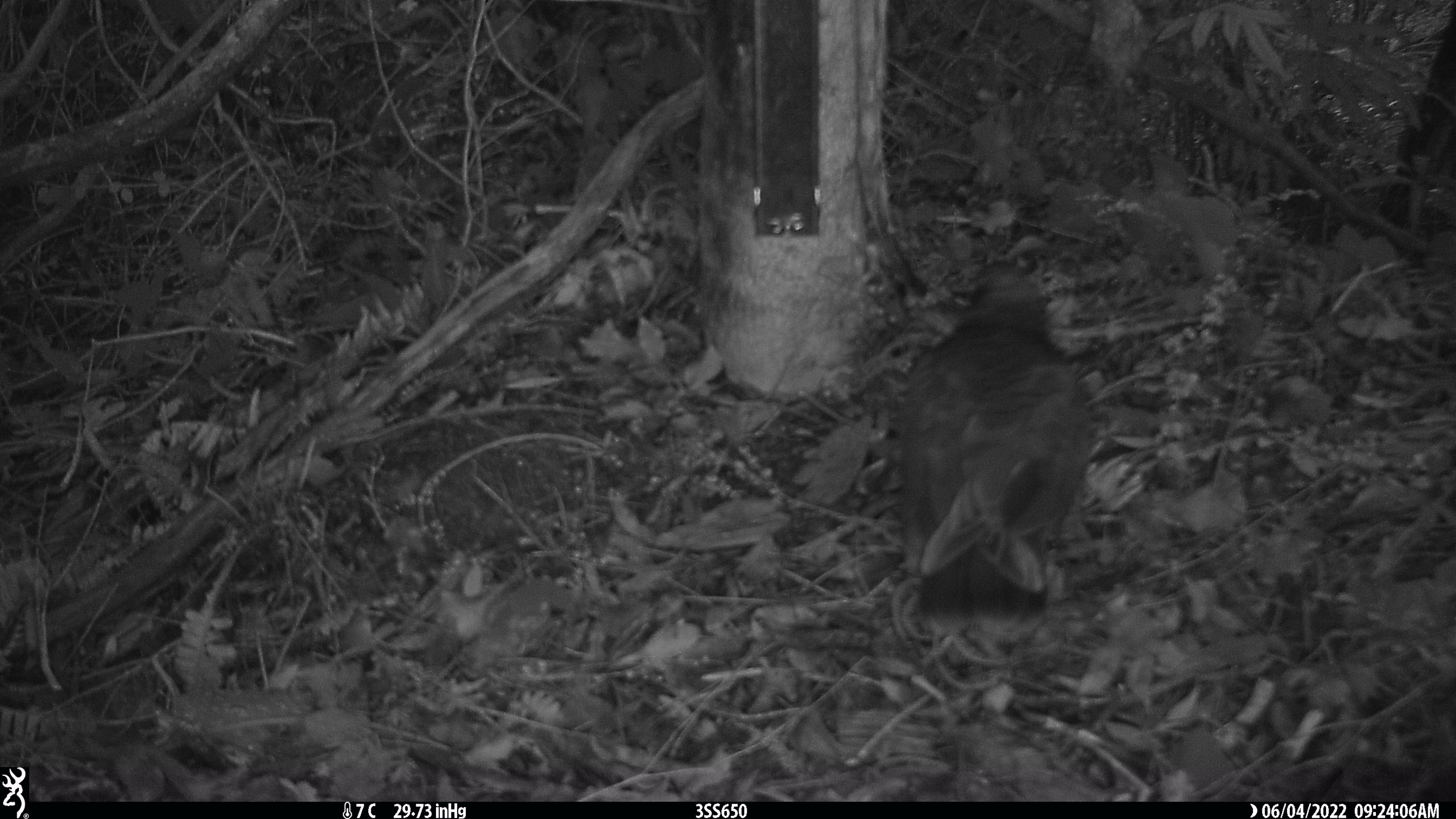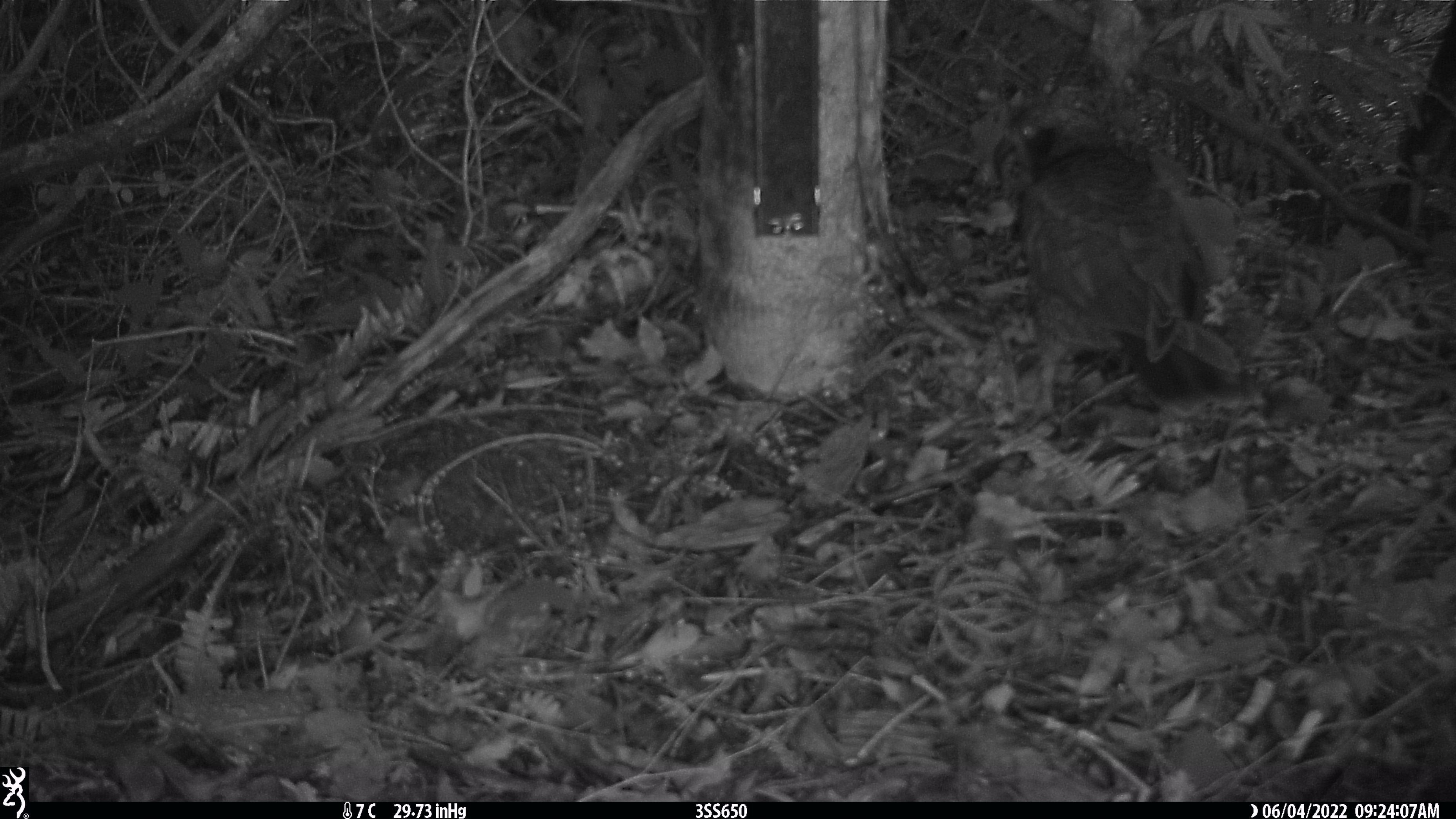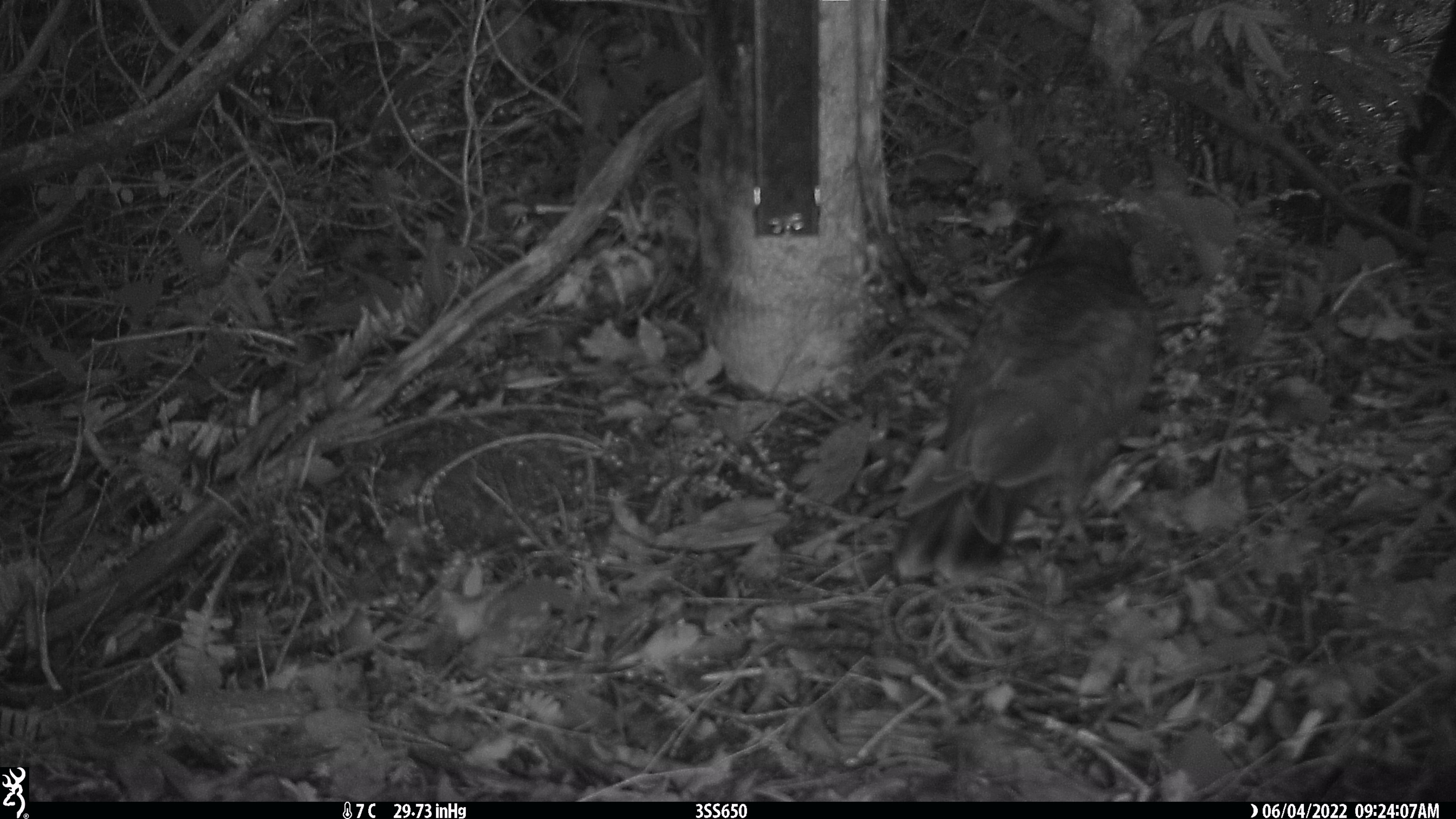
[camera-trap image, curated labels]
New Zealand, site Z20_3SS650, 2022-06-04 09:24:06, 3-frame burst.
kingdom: Animalia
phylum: Chordata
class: Aves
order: Psittaciformes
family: Strigopidae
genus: Nestor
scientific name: Nestor notabilis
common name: kea